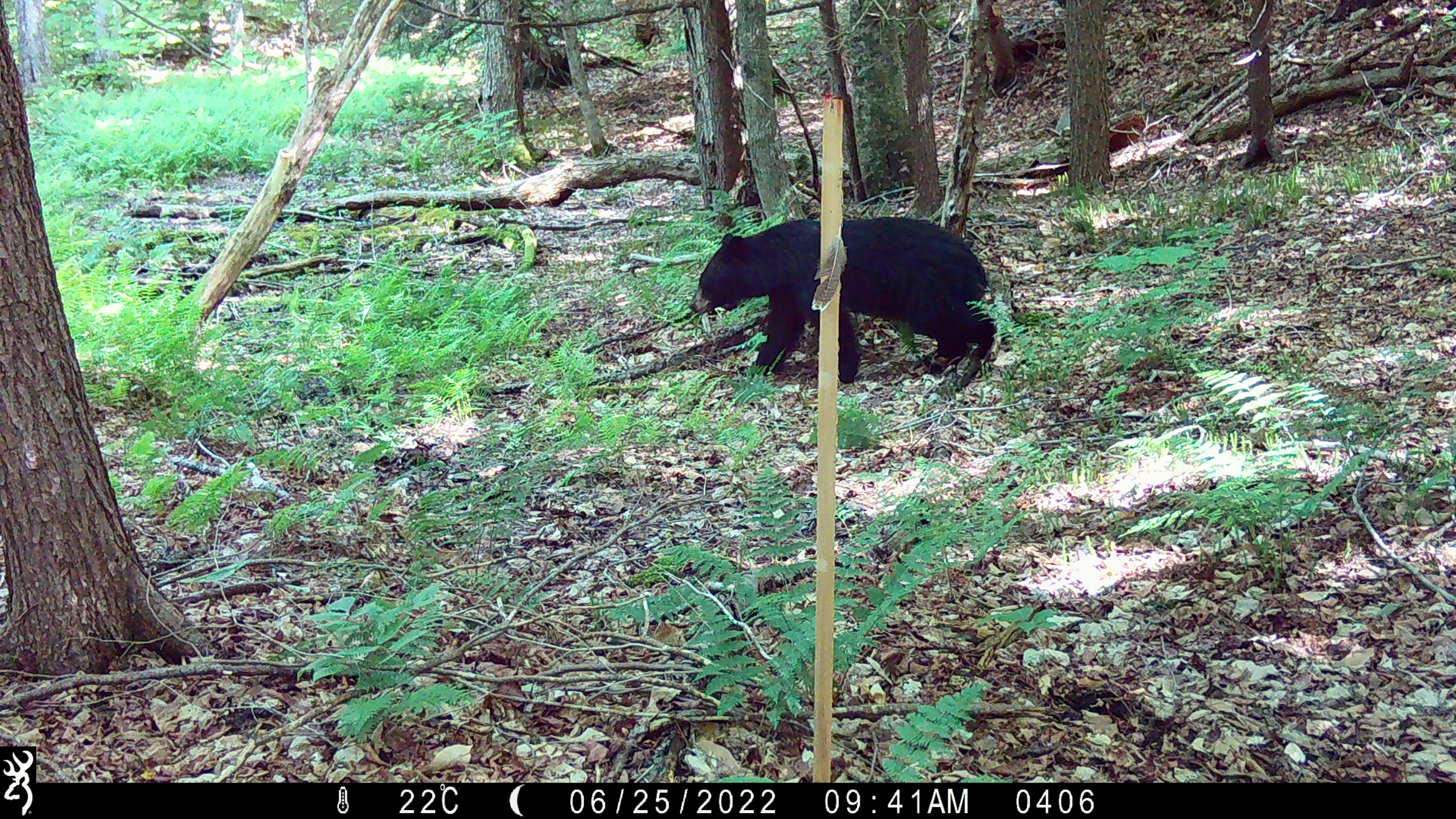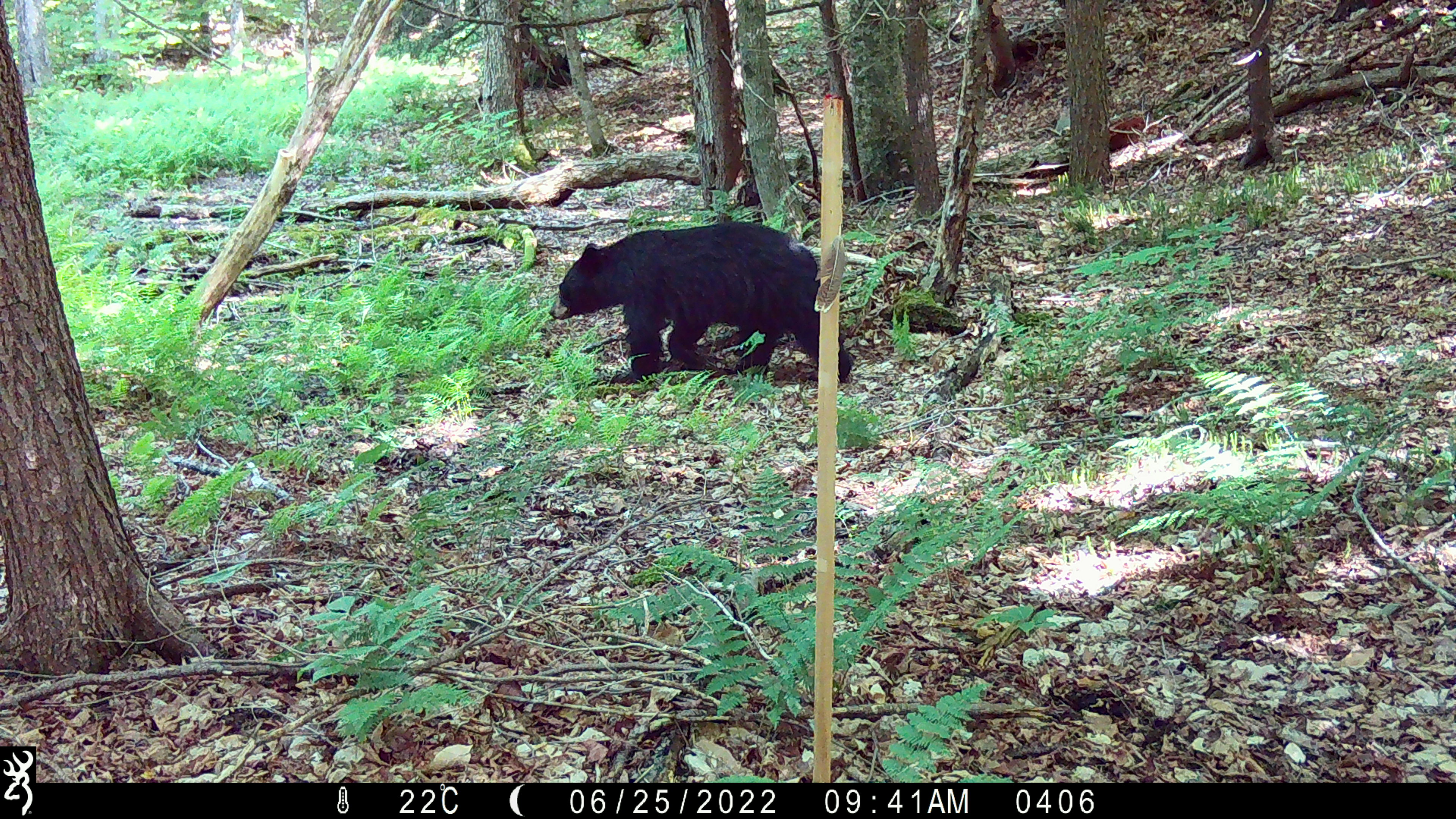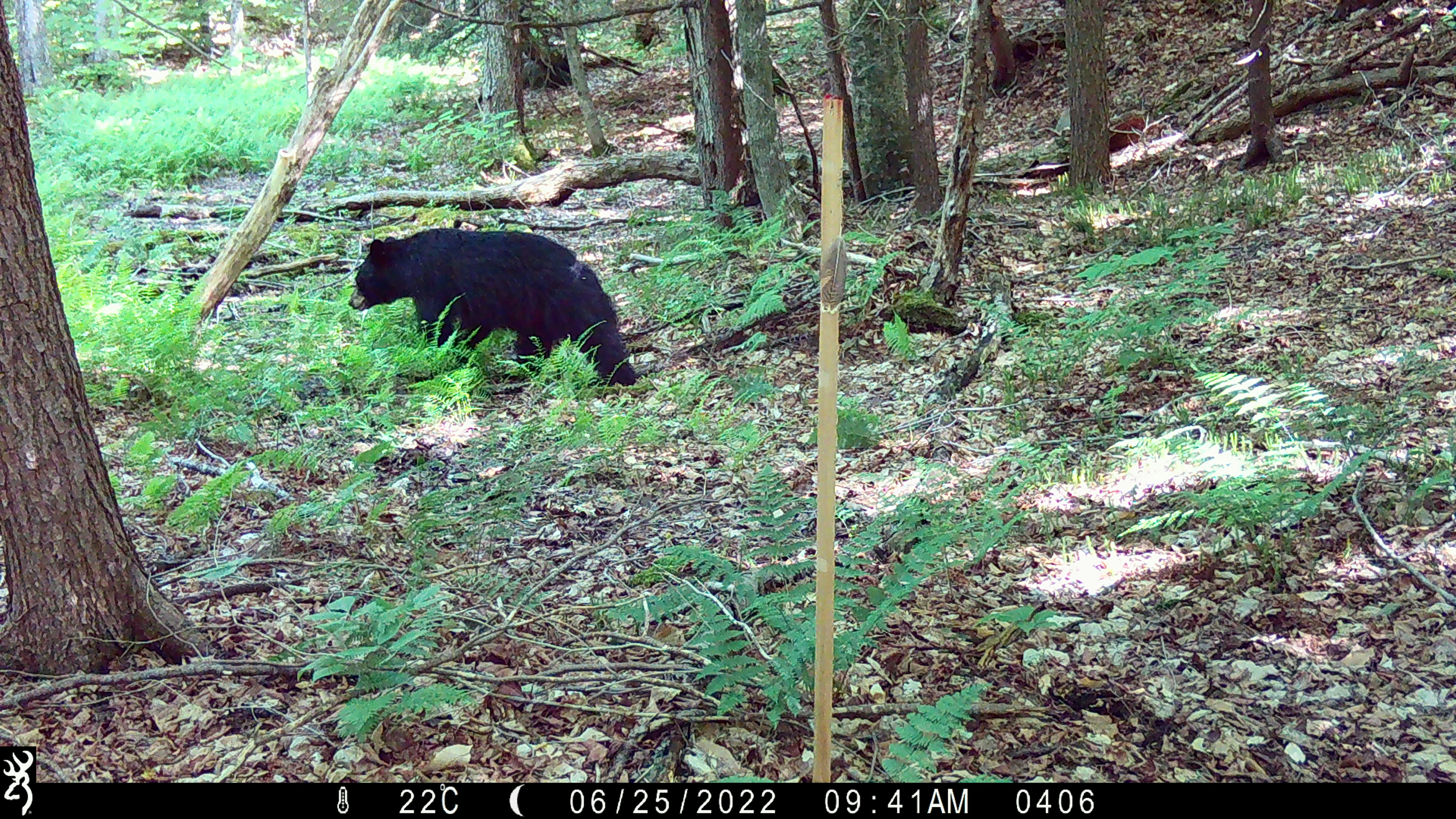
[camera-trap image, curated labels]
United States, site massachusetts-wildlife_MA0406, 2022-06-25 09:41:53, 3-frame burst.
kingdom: Animalia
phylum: Chordata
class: Mammalia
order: Carnivora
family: Ursidae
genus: Ursus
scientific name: Ursus americanus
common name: black bear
Black bear (Ursus americanus).